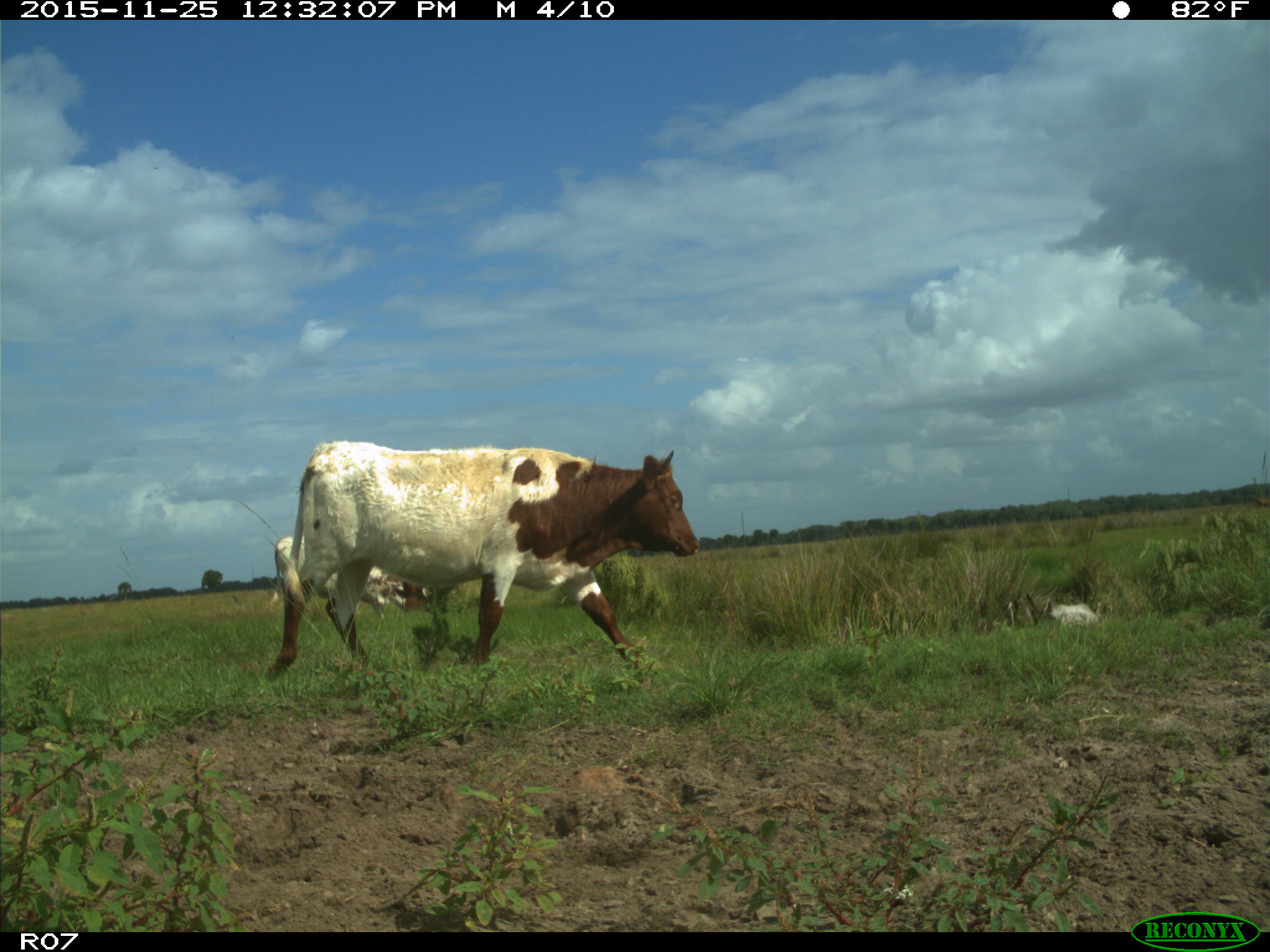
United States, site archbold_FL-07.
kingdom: Animalia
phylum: Chordata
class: Mammalia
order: Artiodactyla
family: Bovidae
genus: Bos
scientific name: Bos taurus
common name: domestic cow